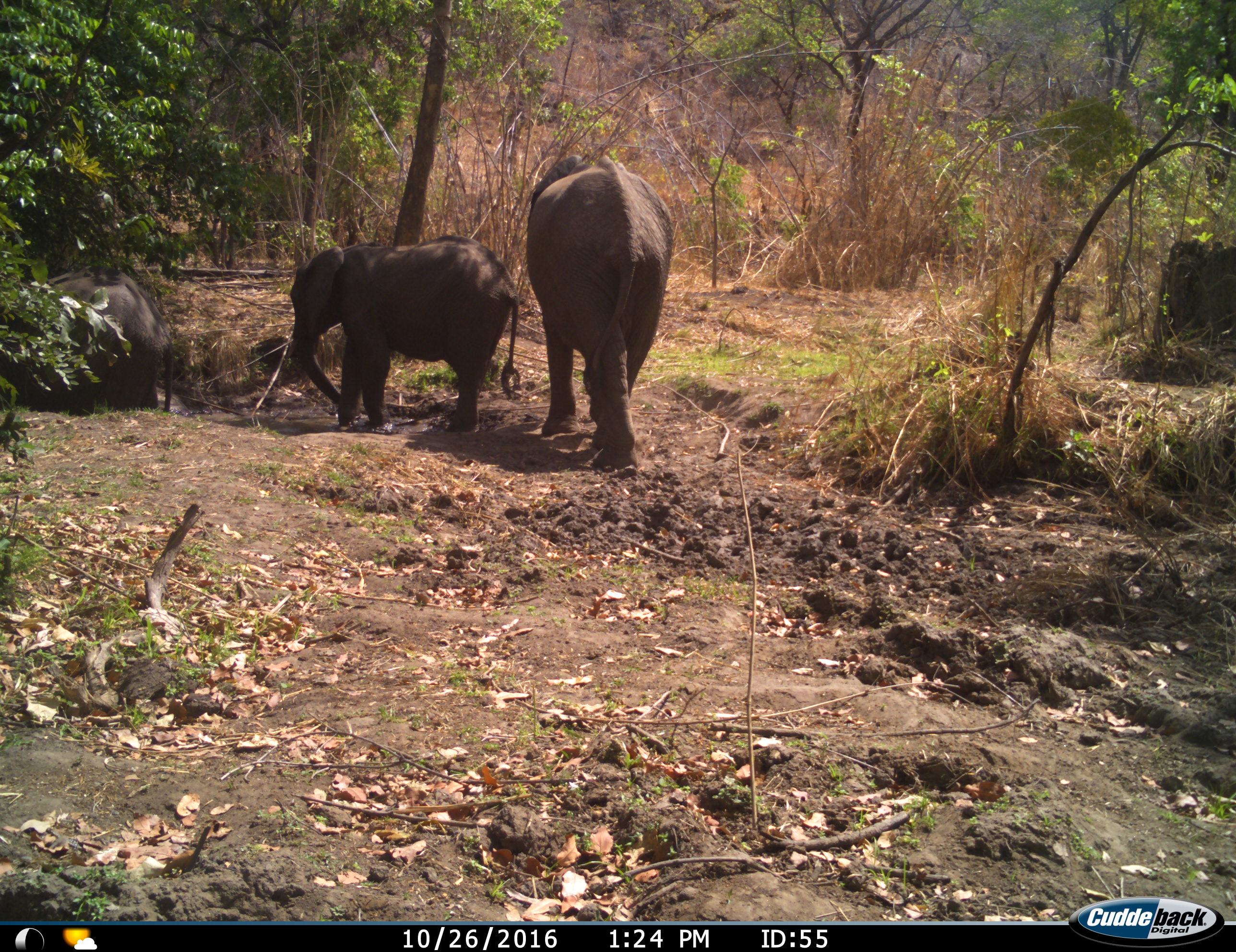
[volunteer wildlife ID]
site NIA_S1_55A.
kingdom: Animalia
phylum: Chordata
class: Mammalia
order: Proboscidea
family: Elephantidae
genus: Loxodonta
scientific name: Loxodonta africana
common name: african bush elephant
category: elephant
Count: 3.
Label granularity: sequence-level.